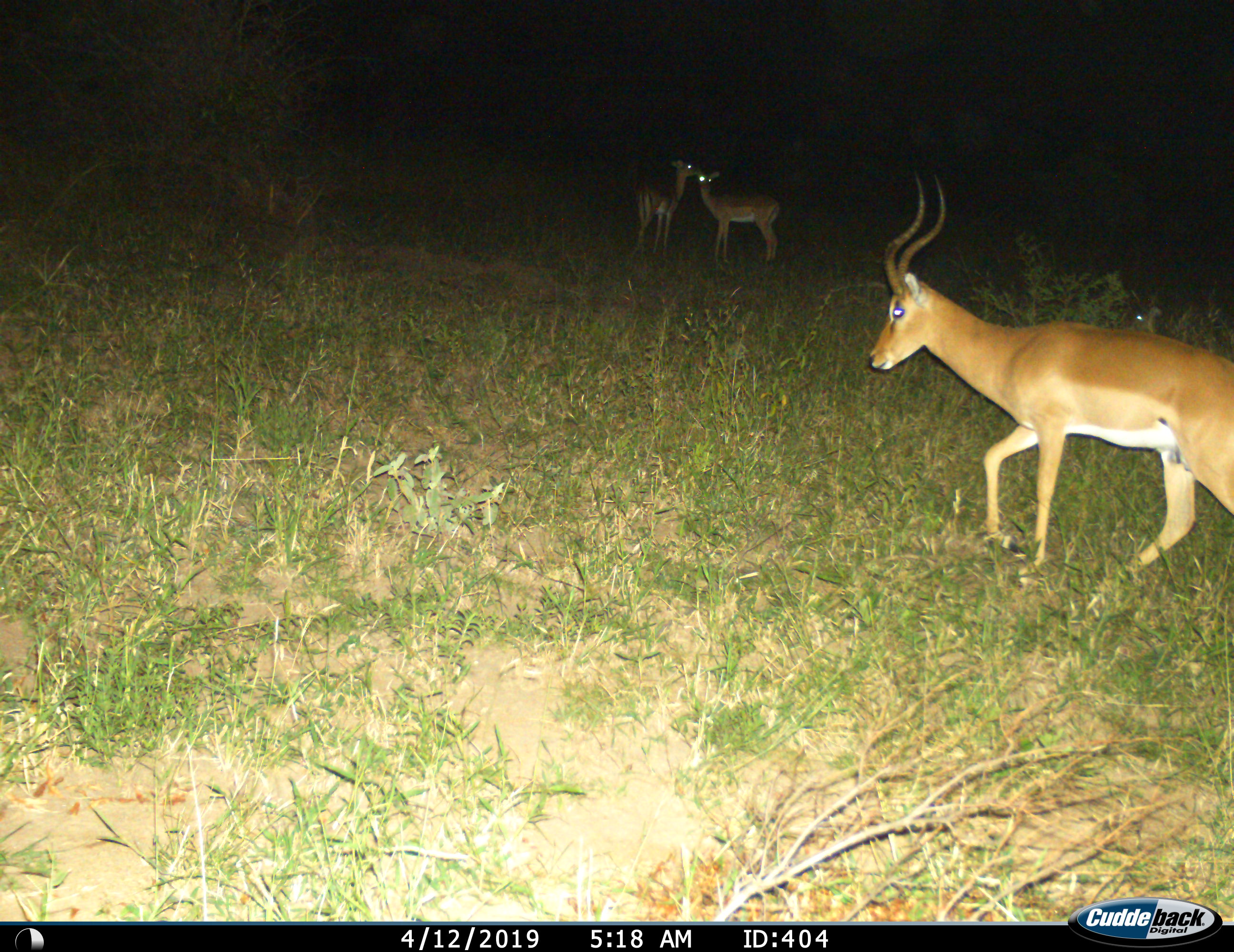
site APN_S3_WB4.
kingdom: Animalia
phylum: Chordata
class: Mammalia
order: Artiodactyla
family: Bovidae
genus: Aepyceros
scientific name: Aepyceros melampus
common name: impala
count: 3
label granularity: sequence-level